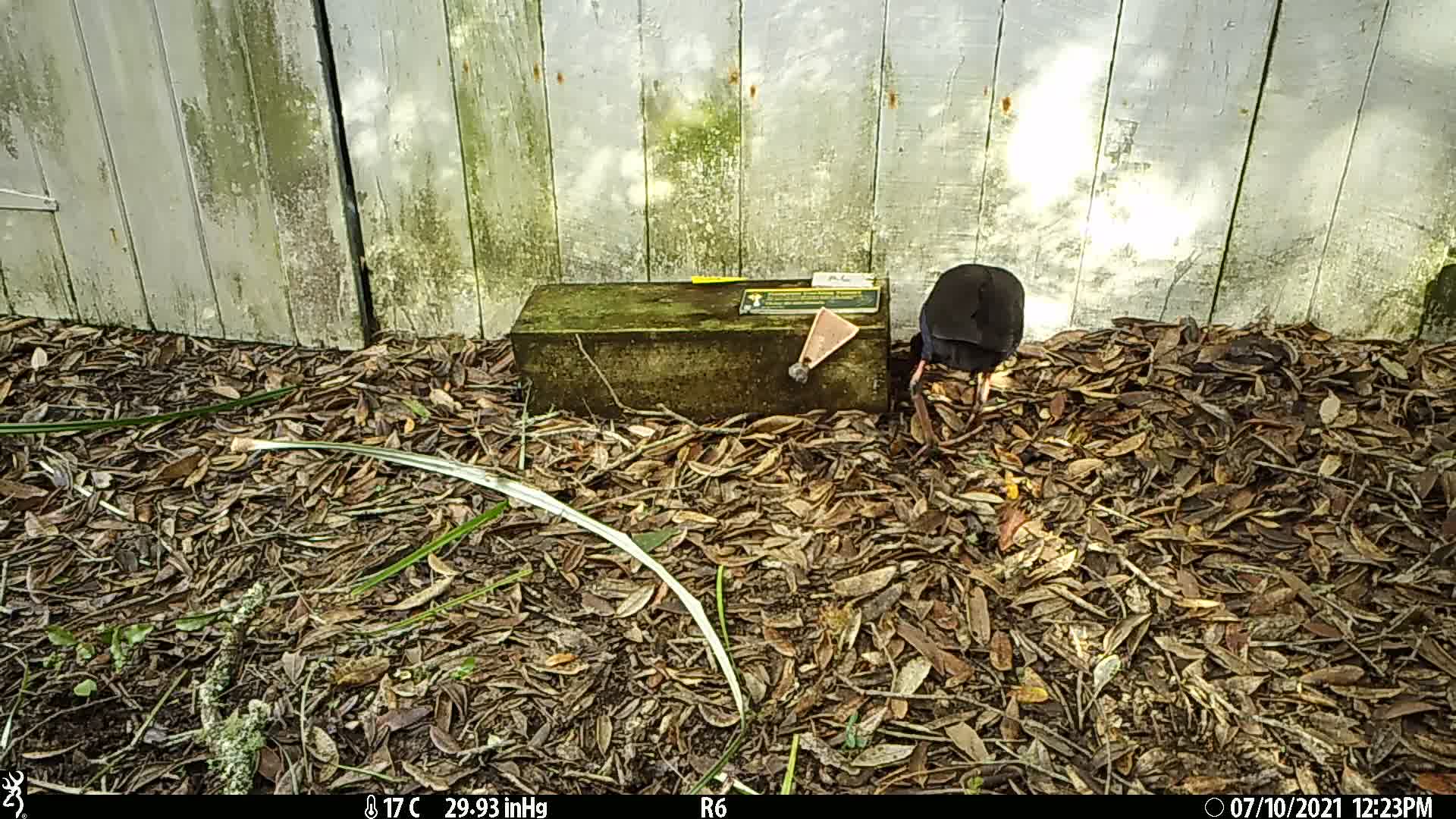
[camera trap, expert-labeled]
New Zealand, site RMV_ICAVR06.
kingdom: Animalia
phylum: Chordata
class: Aves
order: Gruiformes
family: Rallidae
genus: Porphyrio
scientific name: Porphyrio melanotus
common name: australasian swamphen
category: pukeko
Pukeko (australasian swamphen) (Porphyrio melanotus).